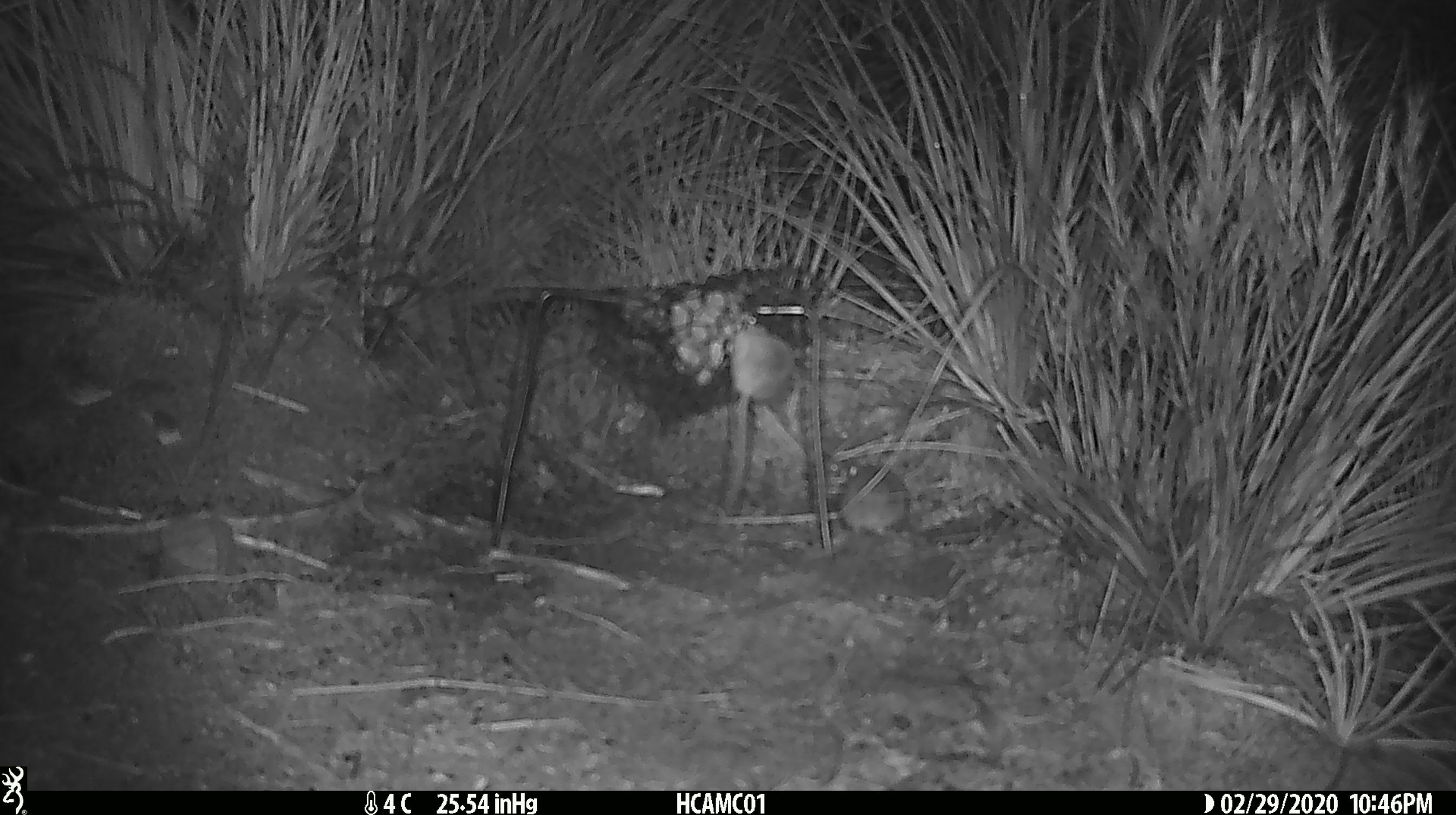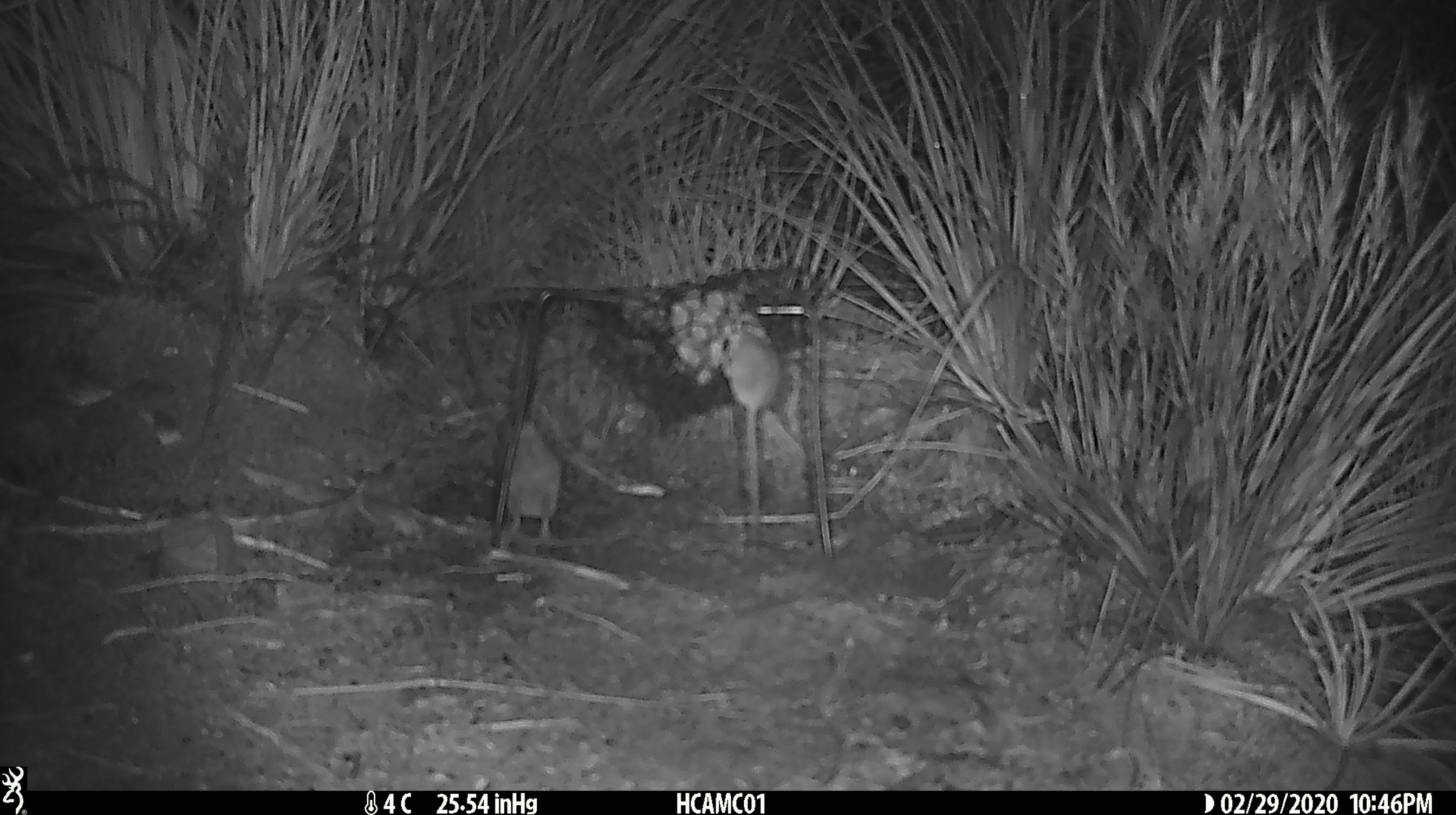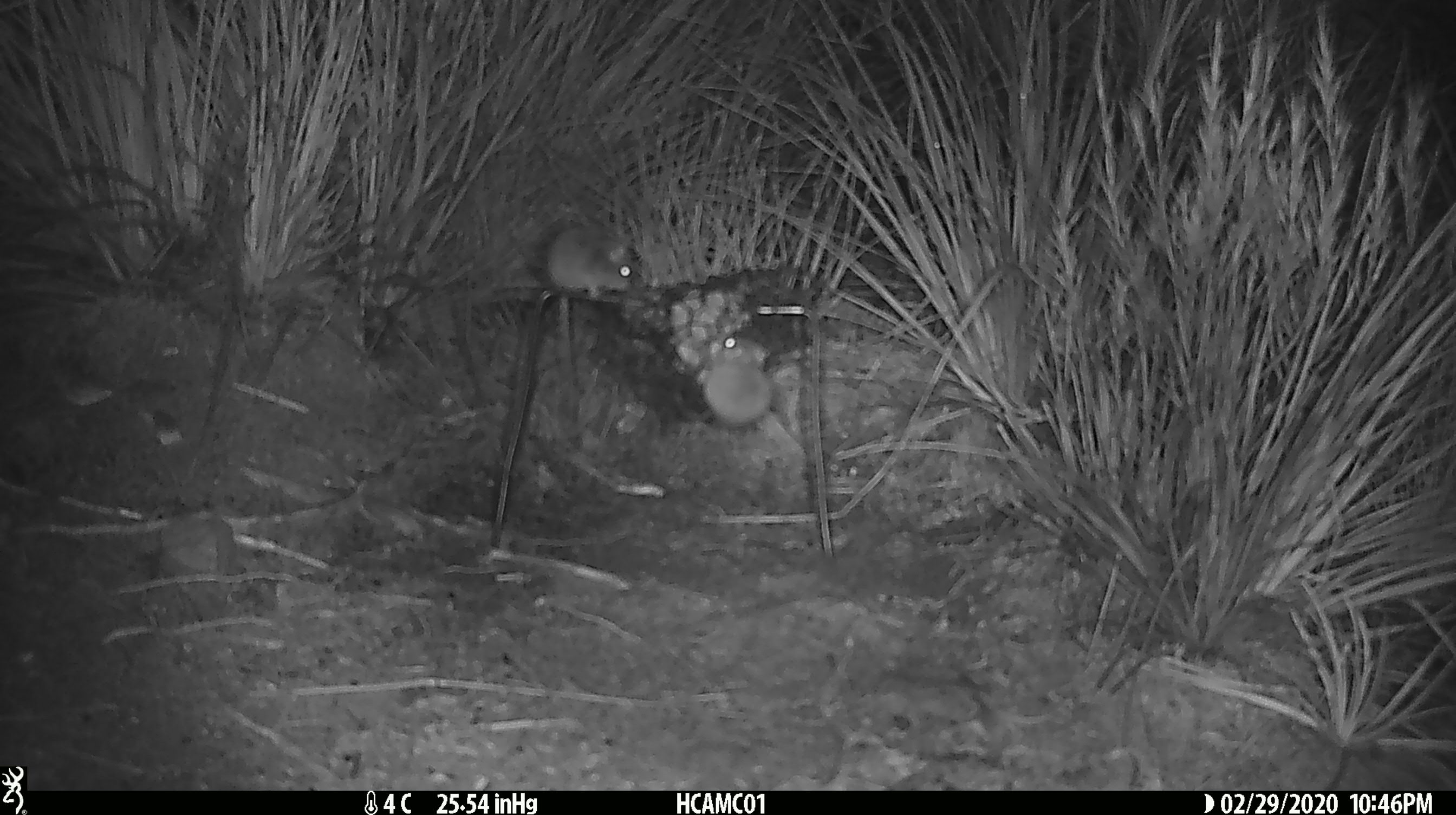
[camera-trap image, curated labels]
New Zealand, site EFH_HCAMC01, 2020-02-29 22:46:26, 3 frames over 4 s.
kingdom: Animalia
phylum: Chordata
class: Mammalia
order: Rodentia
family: Muridae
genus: Mus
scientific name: Mus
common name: mouse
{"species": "mouse (Mus)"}